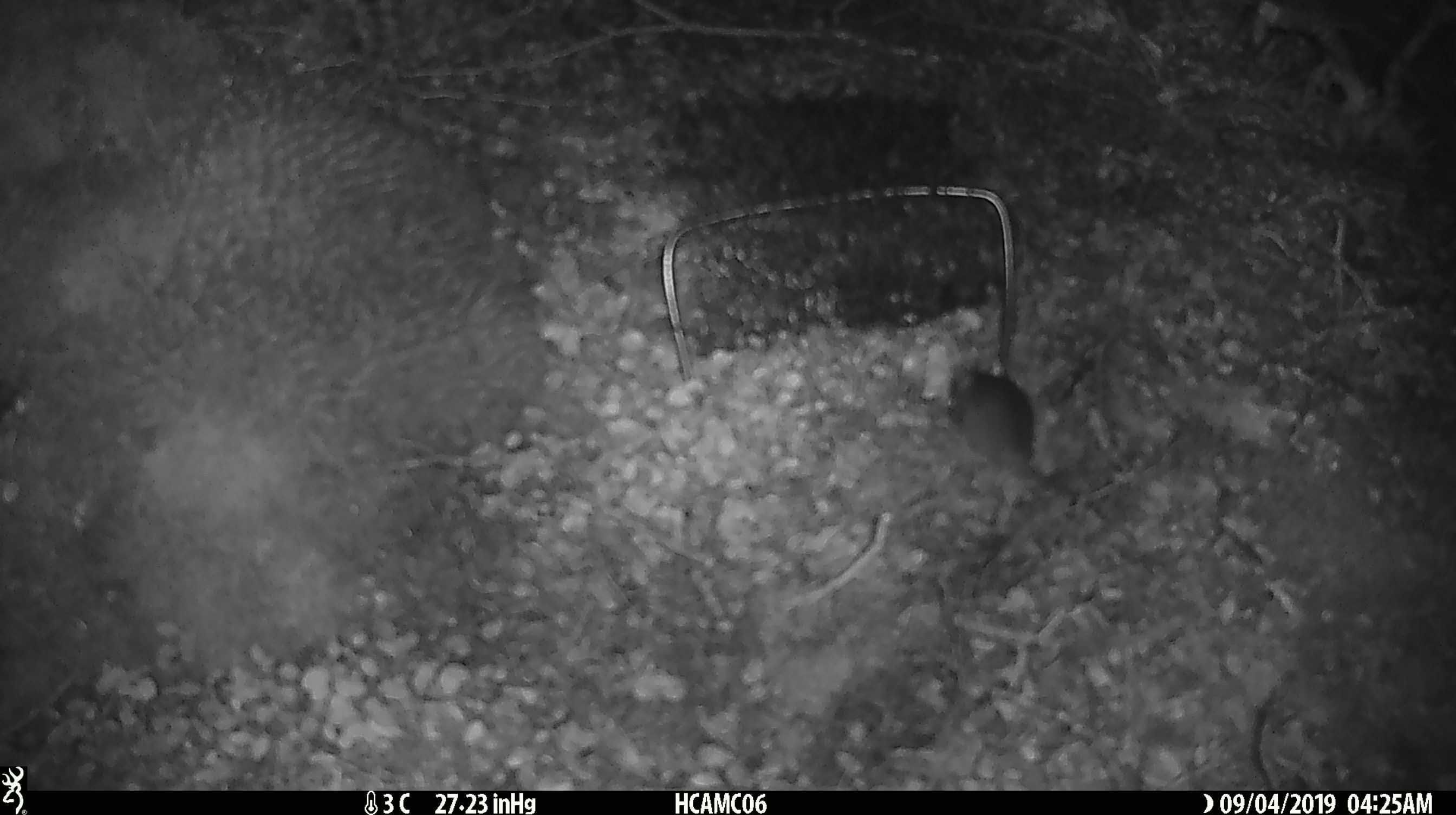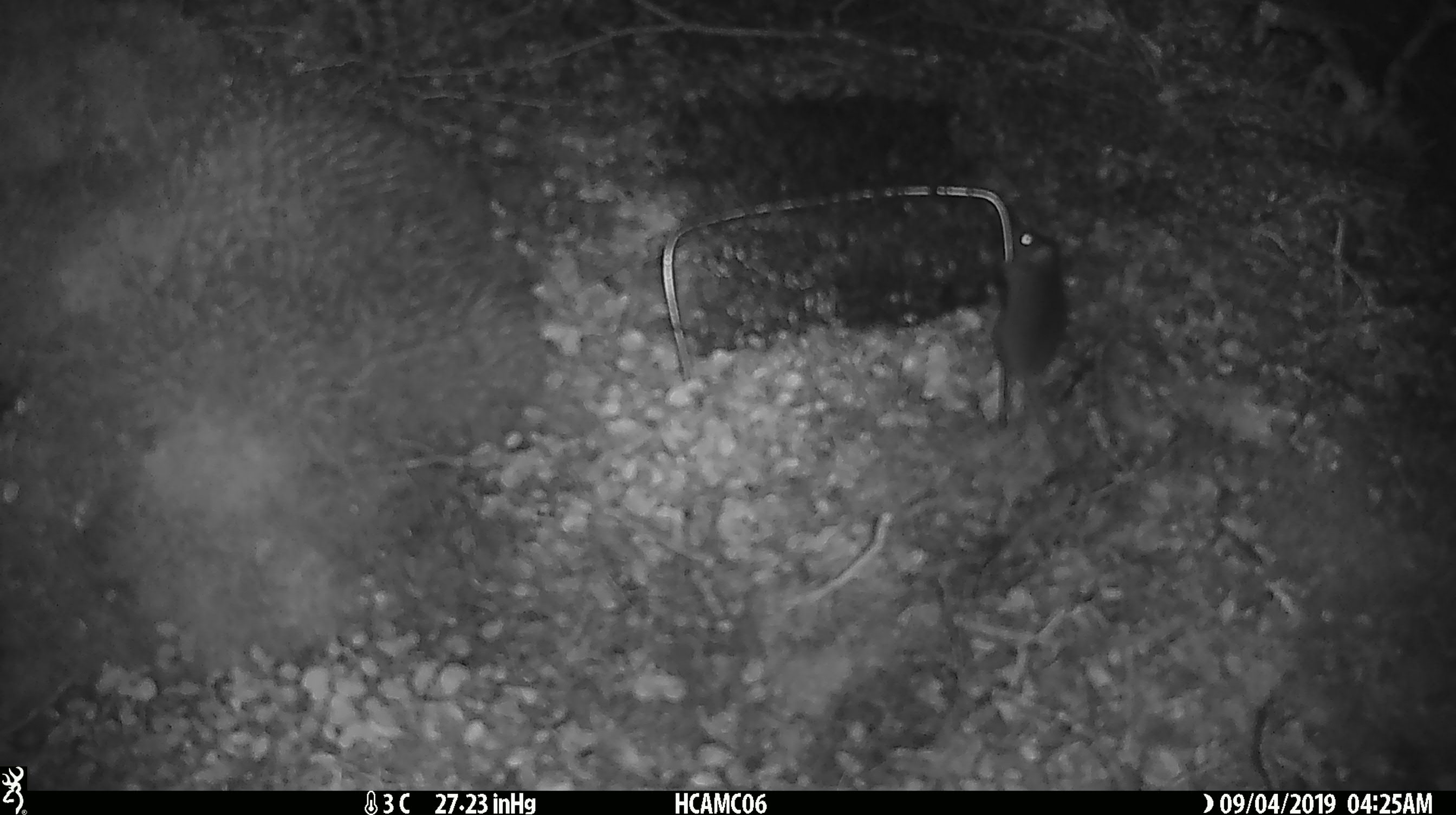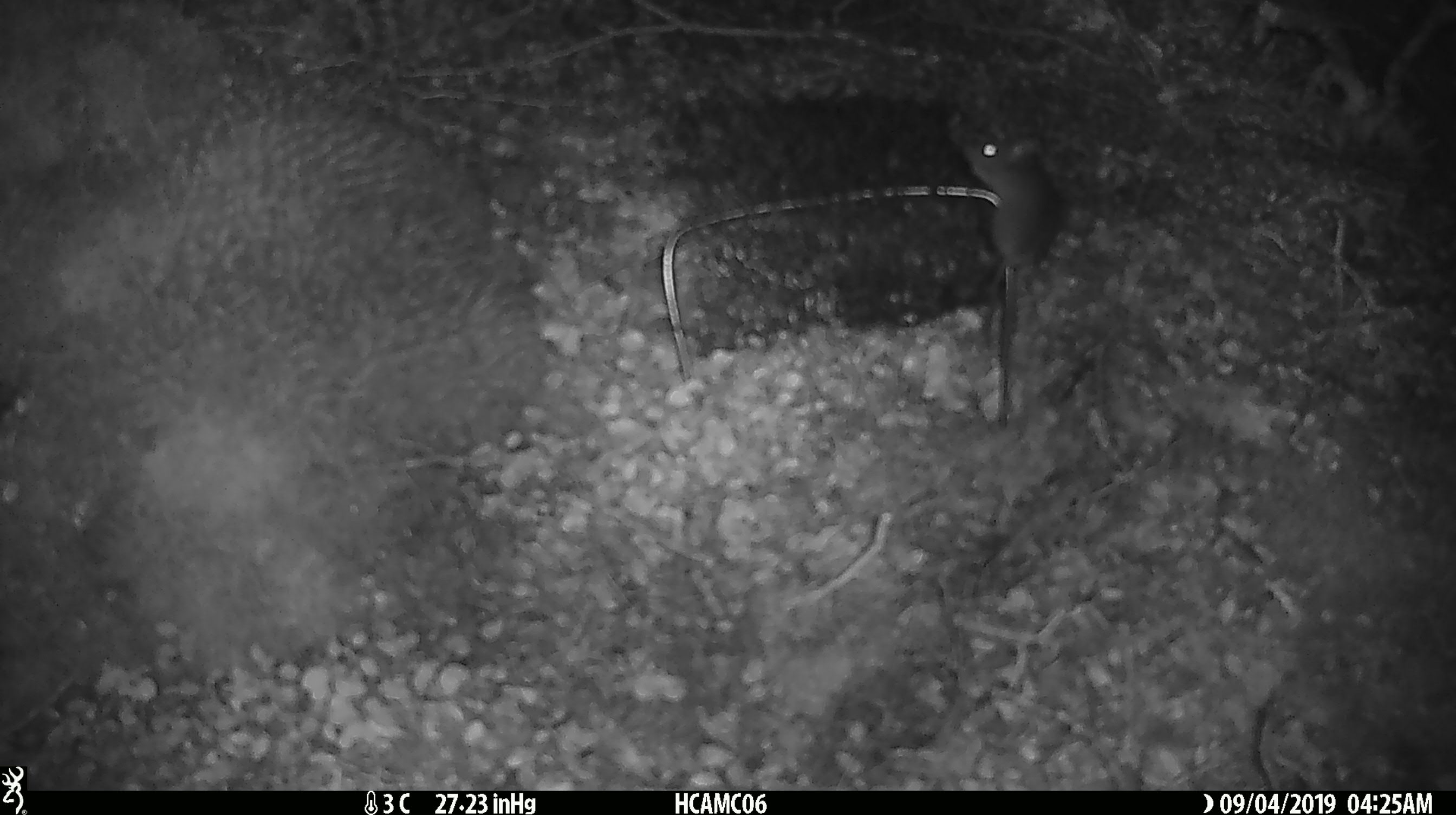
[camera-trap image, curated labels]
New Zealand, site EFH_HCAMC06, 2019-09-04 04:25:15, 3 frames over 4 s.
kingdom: Animalia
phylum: Chordata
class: Mammalia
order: Rodentia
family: Muridae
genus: Mus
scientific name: Mus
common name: mouse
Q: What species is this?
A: Mouse (Mus).